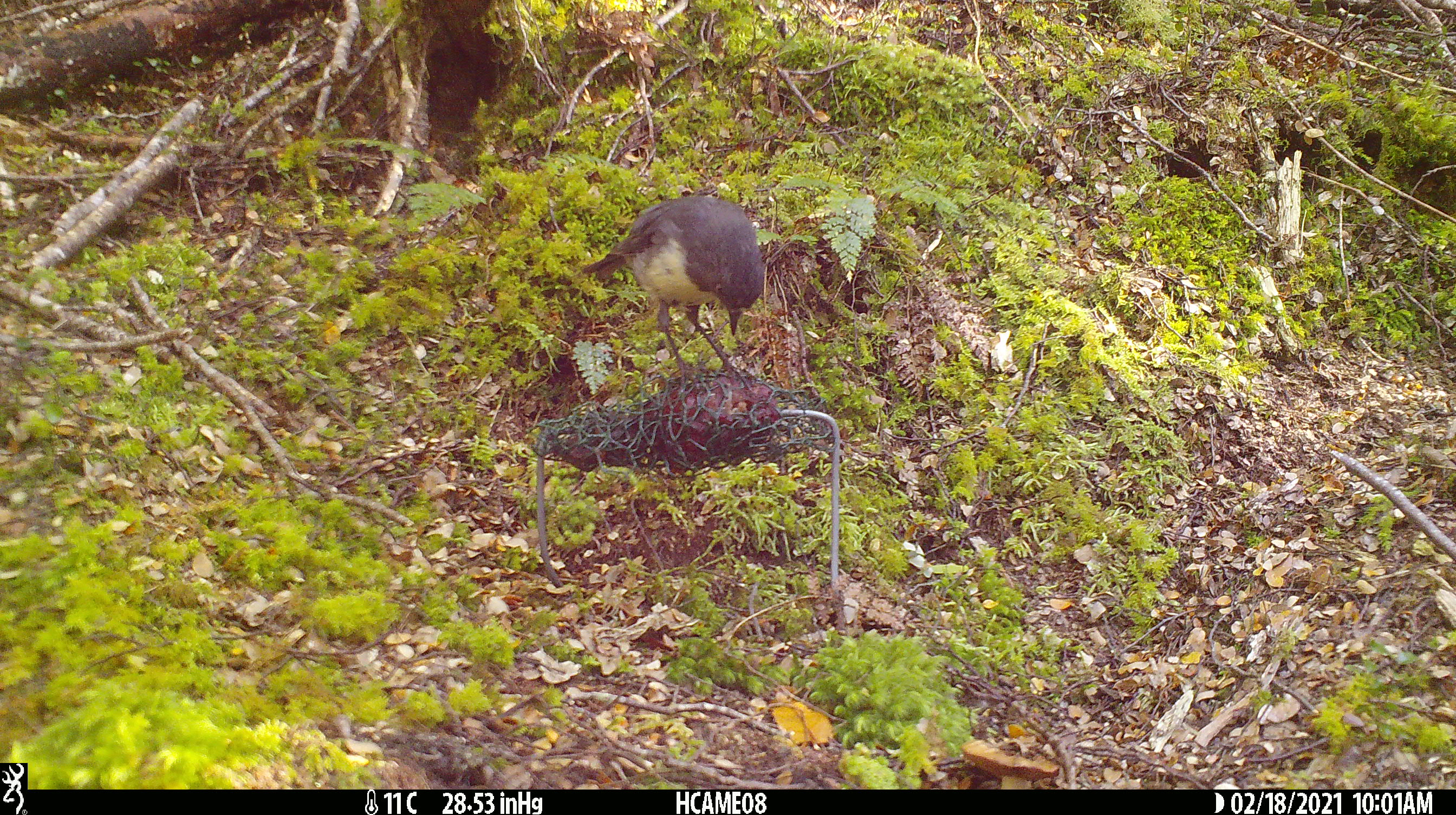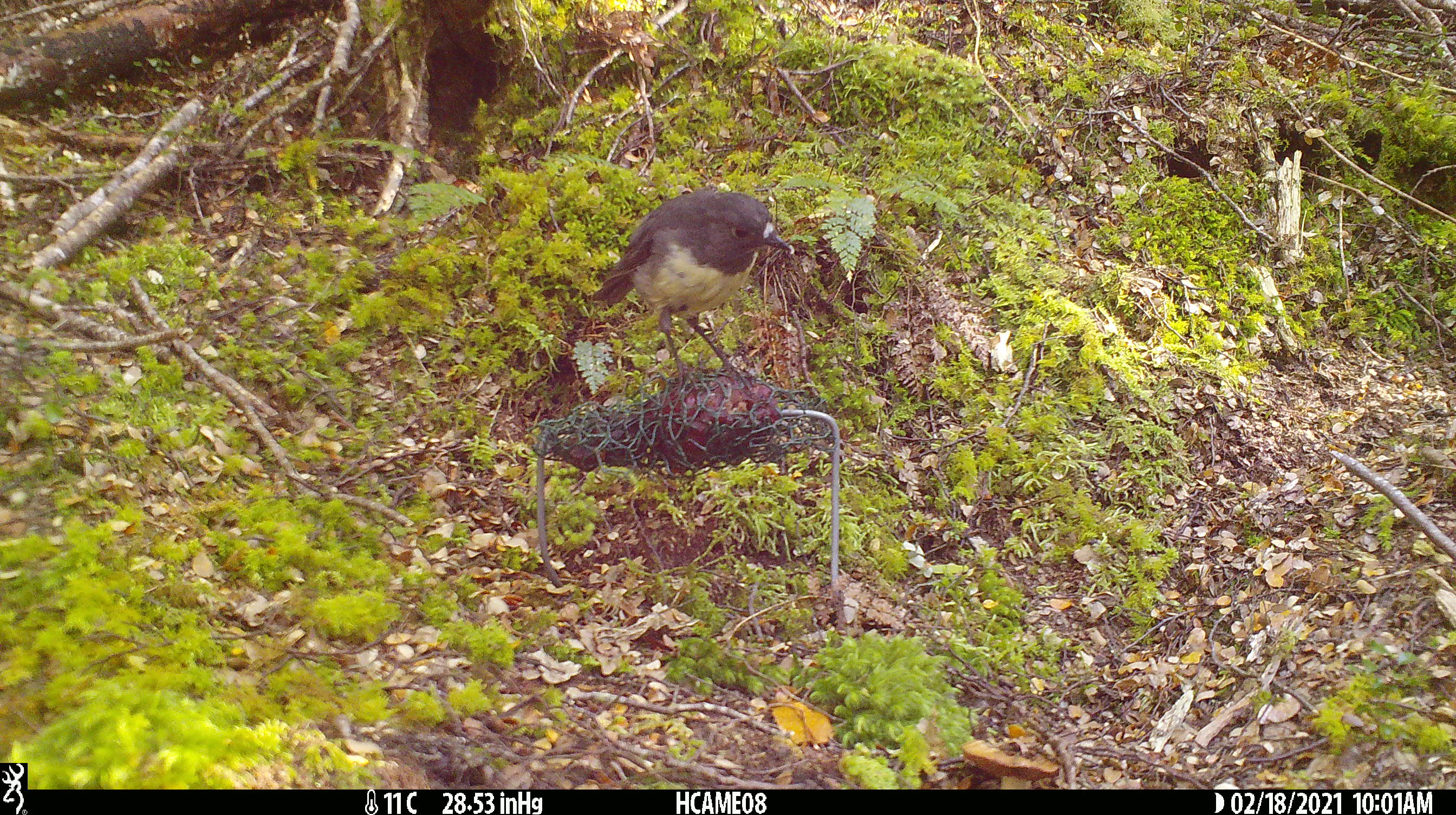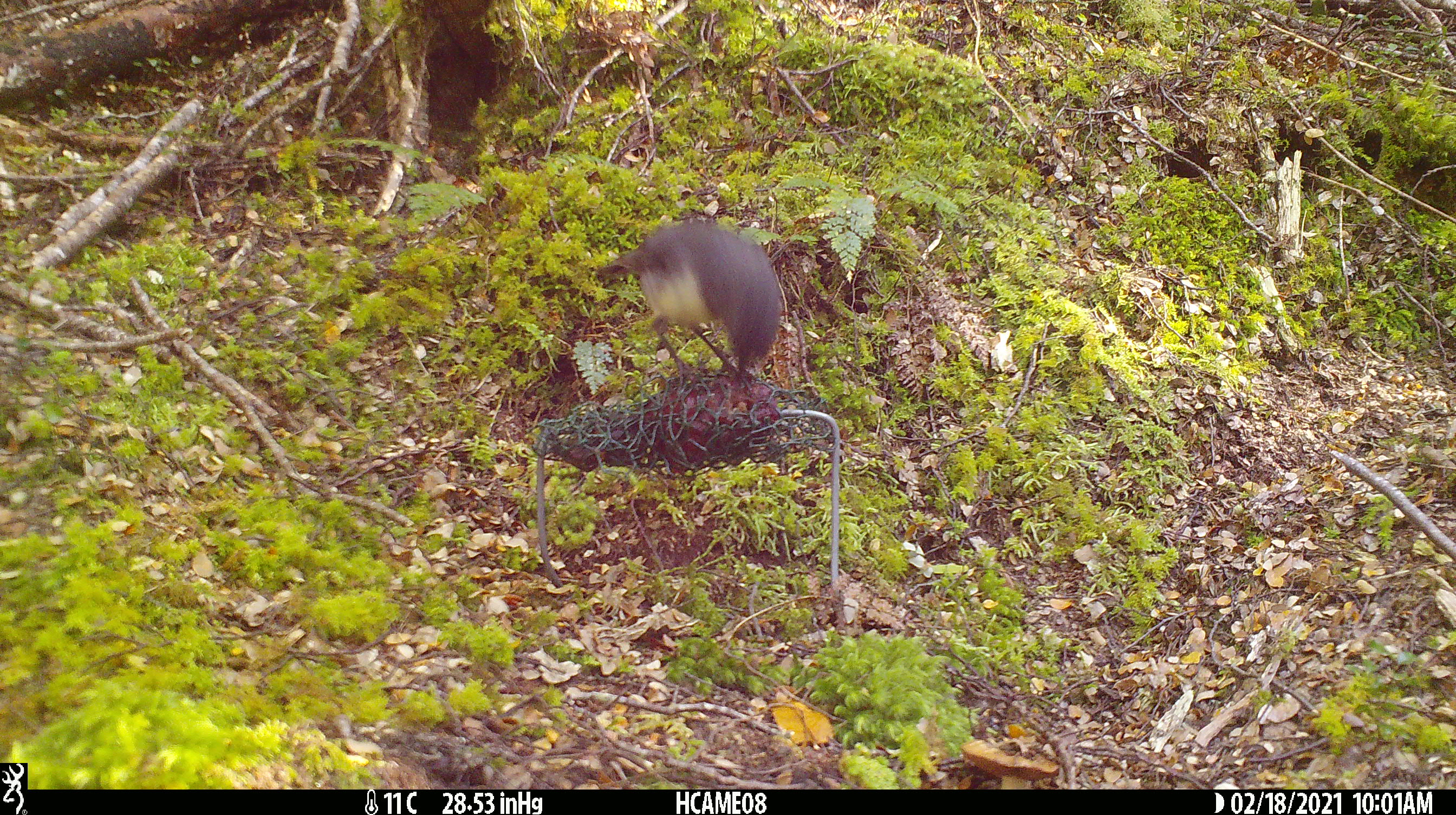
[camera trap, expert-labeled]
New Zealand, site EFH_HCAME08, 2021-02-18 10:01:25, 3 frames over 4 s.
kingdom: Animalia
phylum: Chordata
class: Aves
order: Passeriformes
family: Petroicidae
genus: Petroica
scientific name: Petroica australis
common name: new zealand robin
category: robin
Robin (new zealand robin) (Petroica australis).